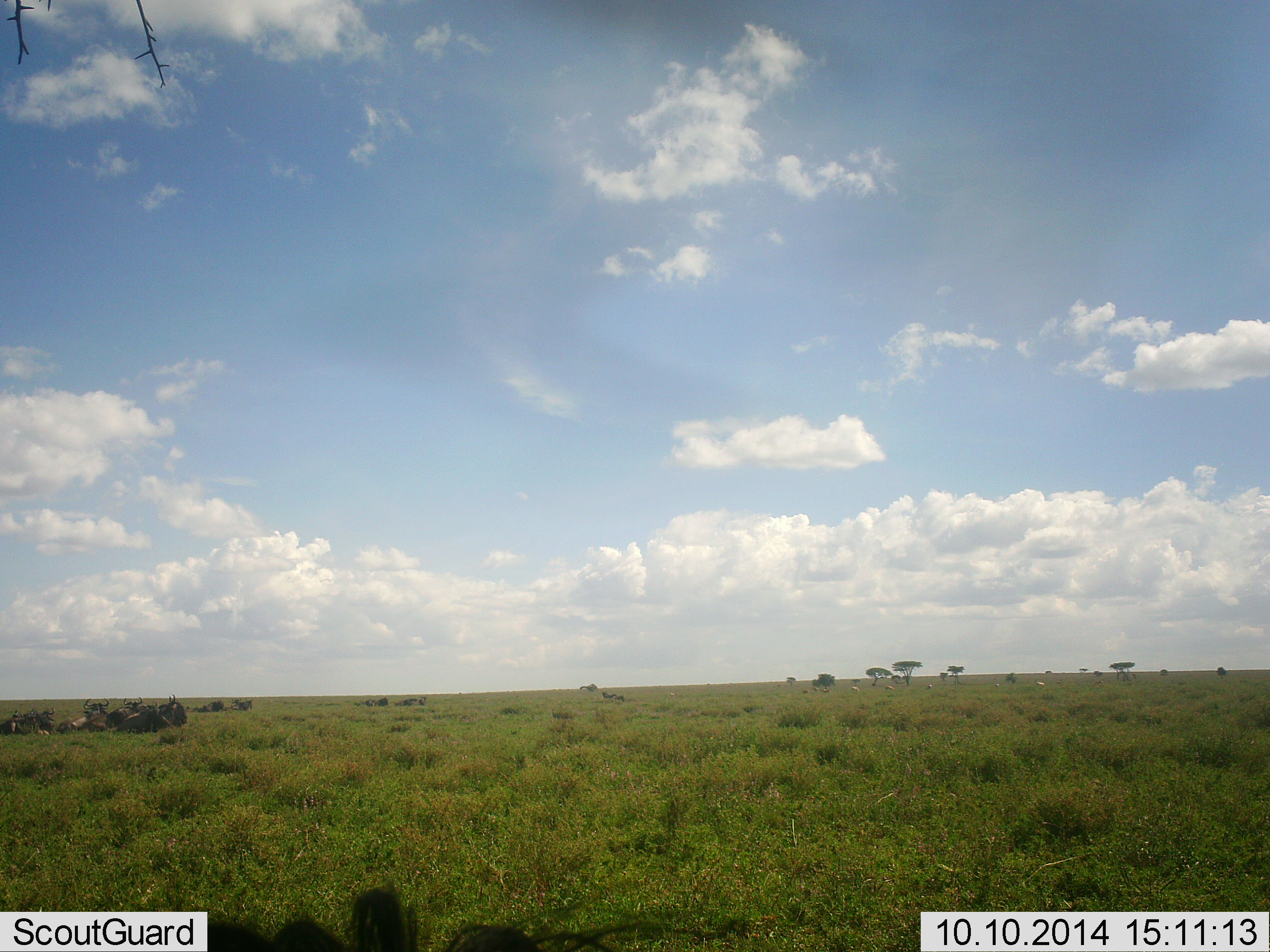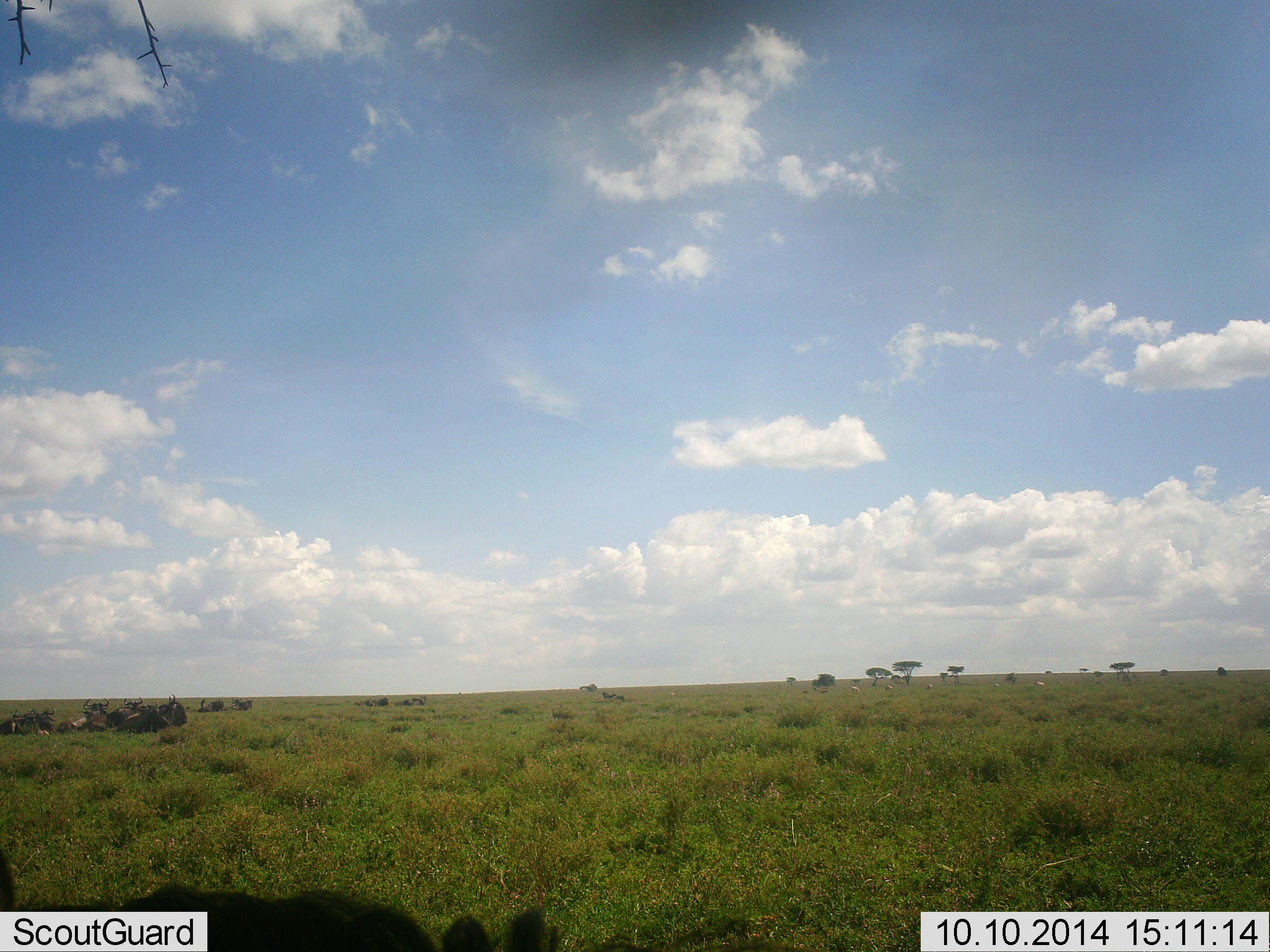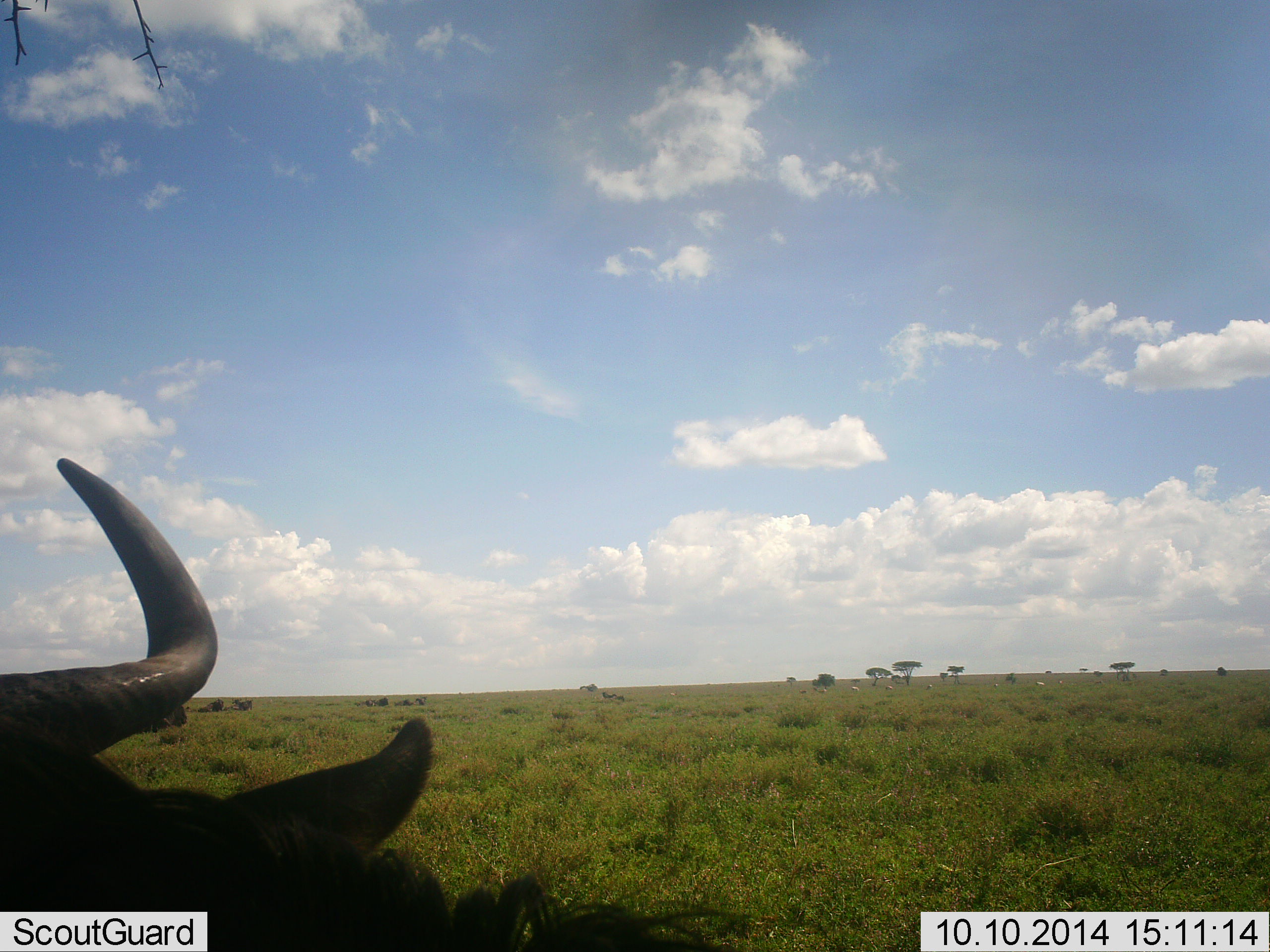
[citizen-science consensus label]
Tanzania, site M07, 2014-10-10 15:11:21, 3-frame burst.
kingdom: Animalia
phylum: Chordata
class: Mammalia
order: Artiodactyla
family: Bovidae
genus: Connochaetes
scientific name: Connochaetes taurinus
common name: blue wildebeest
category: wildebeest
Wildebeest (blue wildebeest) (Connochaetes taurinus), count 1. Behavior (volunteer vote fractions): standing 18%, resting 45%, moving 36%, interacting 0%. Young present (vote fraction): 0%. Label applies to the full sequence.